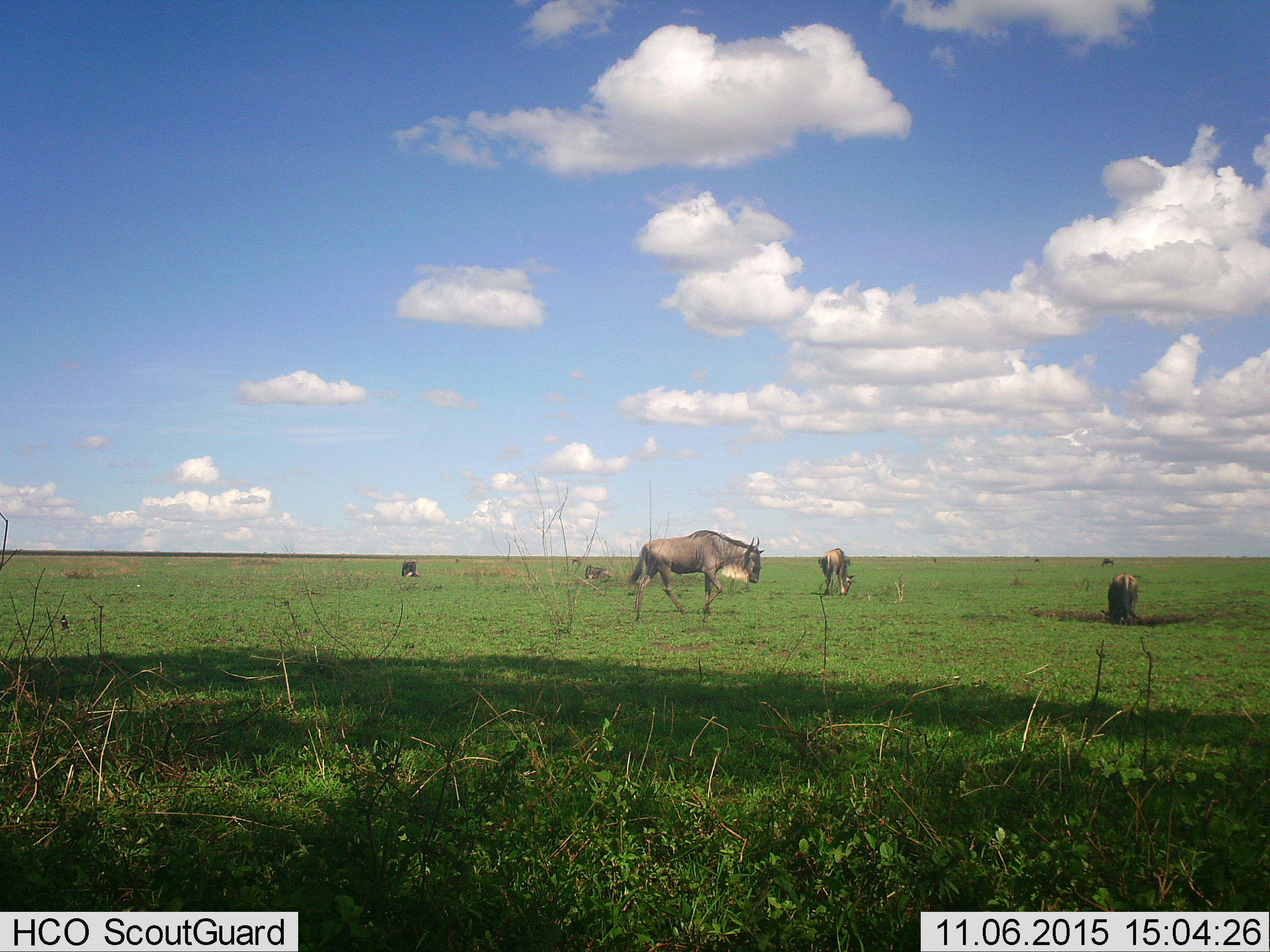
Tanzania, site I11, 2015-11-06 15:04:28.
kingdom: Animalia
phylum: Chordata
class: Mammalia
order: Artiodactyla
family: Bovidae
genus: Connochaetes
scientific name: Connochaetes taurinus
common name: blue wildebeest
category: wildebeest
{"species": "wildebeest (blue wildebeest) (Connochaetes taurinus)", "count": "9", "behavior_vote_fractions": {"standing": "80%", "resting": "50%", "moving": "50%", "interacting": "0%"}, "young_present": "10%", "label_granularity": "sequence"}